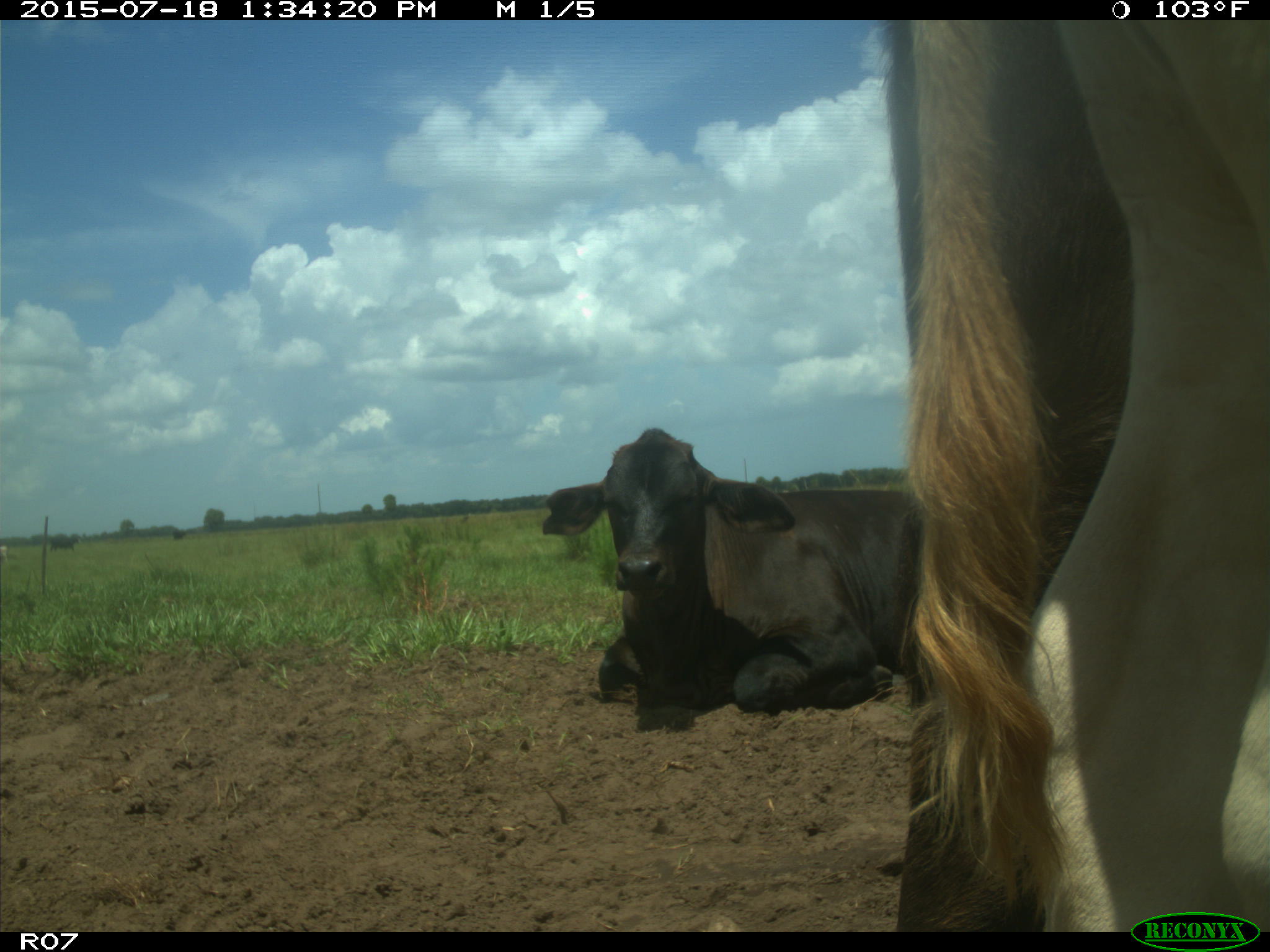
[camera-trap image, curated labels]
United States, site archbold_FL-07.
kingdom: Animalia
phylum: Chordata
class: Mammalia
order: Artiodactyla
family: Bovidae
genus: Bos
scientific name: Bos taurus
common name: domestic cow